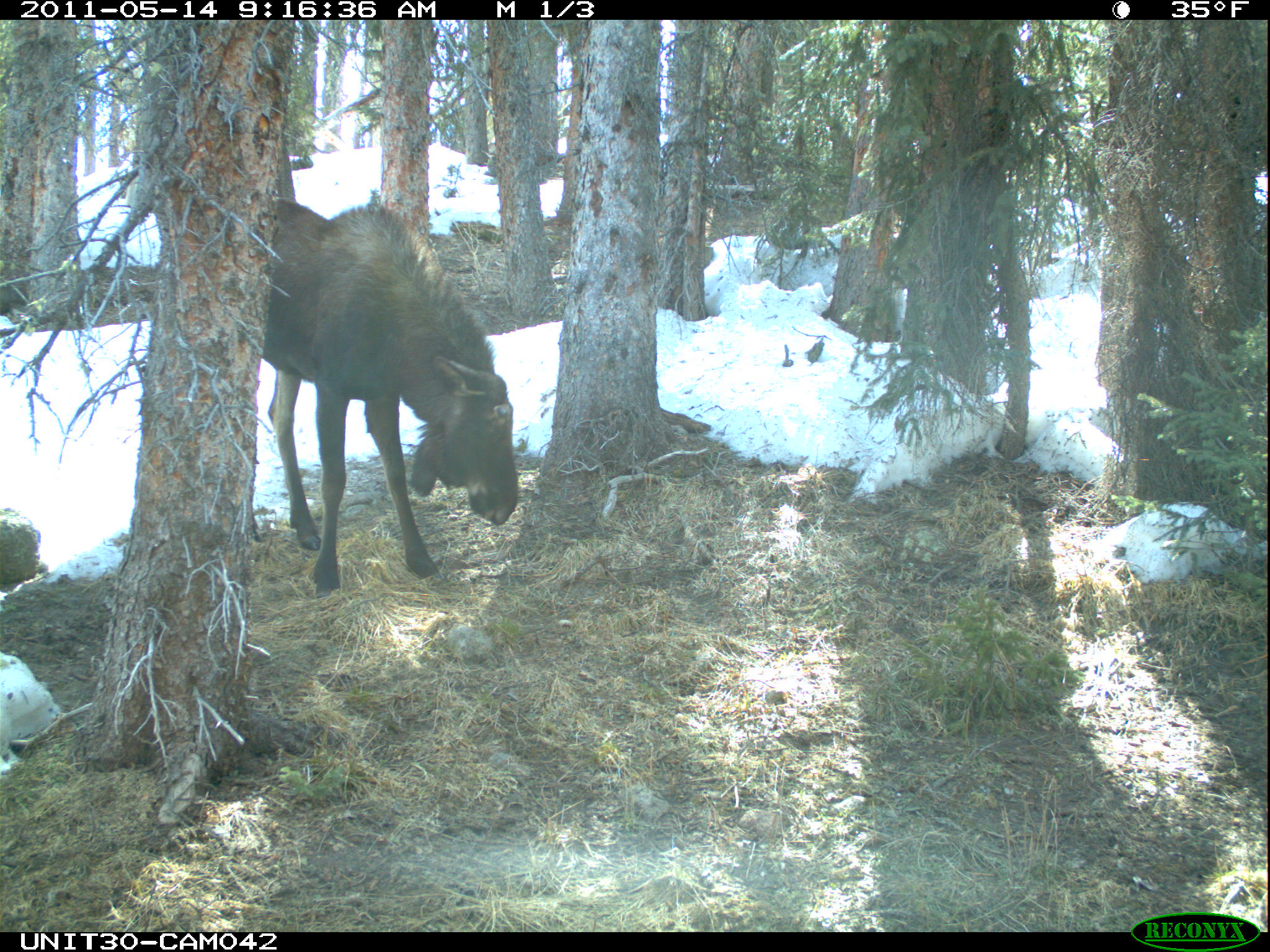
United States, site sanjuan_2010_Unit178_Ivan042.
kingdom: Animalia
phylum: Chordata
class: Mammalia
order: Artiodactyla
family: Cervidae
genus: Alces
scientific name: Alces alces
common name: moose